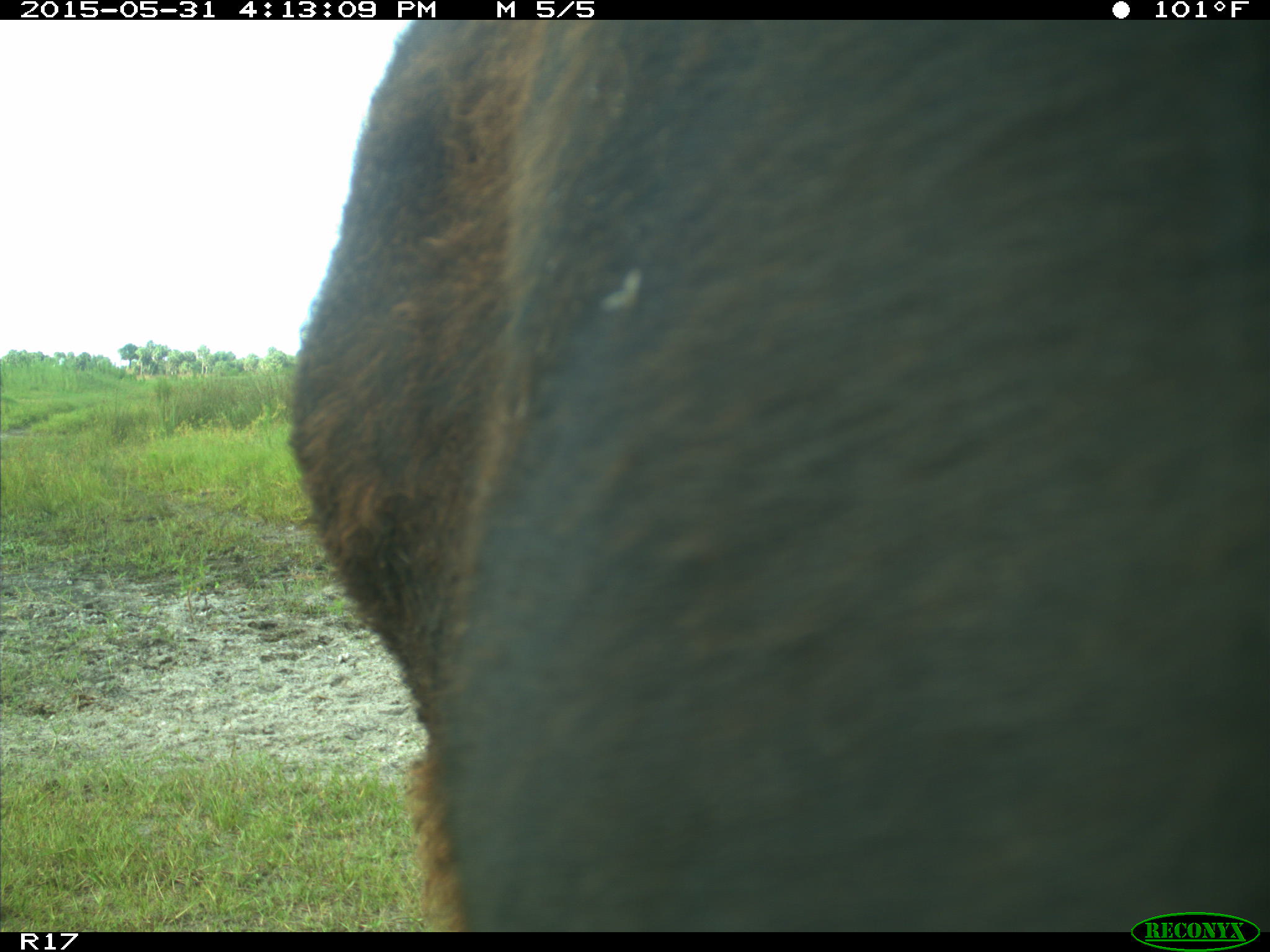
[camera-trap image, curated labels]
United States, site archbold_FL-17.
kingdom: Animalia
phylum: Chordata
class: Mammalia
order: Artiodactyla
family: Bovidae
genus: Bos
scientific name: Bos taurus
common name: domestic cow